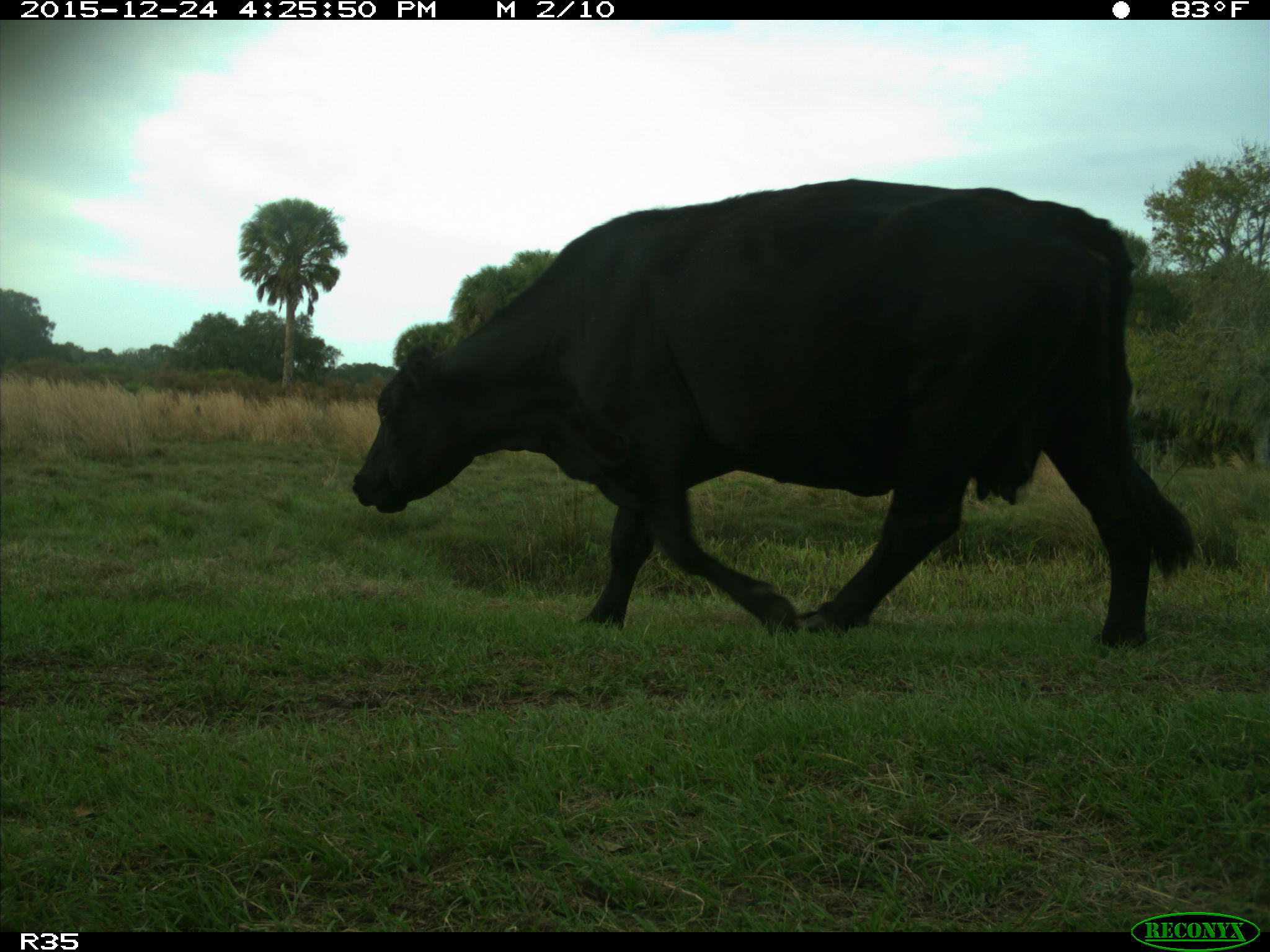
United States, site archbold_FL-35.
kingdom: Animalia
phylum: Chordata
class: Mammalia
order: Artiodactyla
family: Bovidae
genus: Bos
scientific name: Bos taurus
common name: domestic cow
Bos taurus (domestic cow).